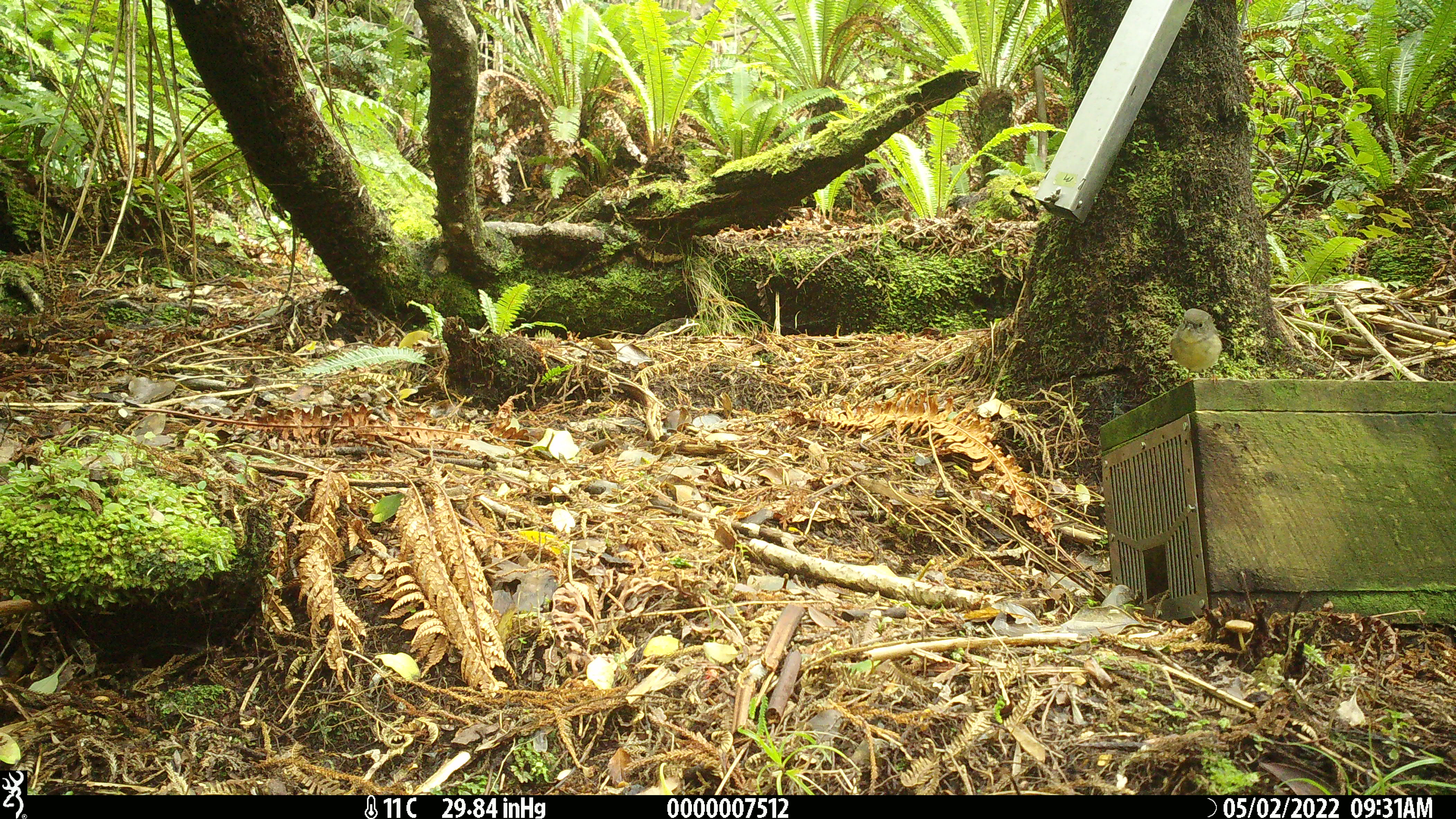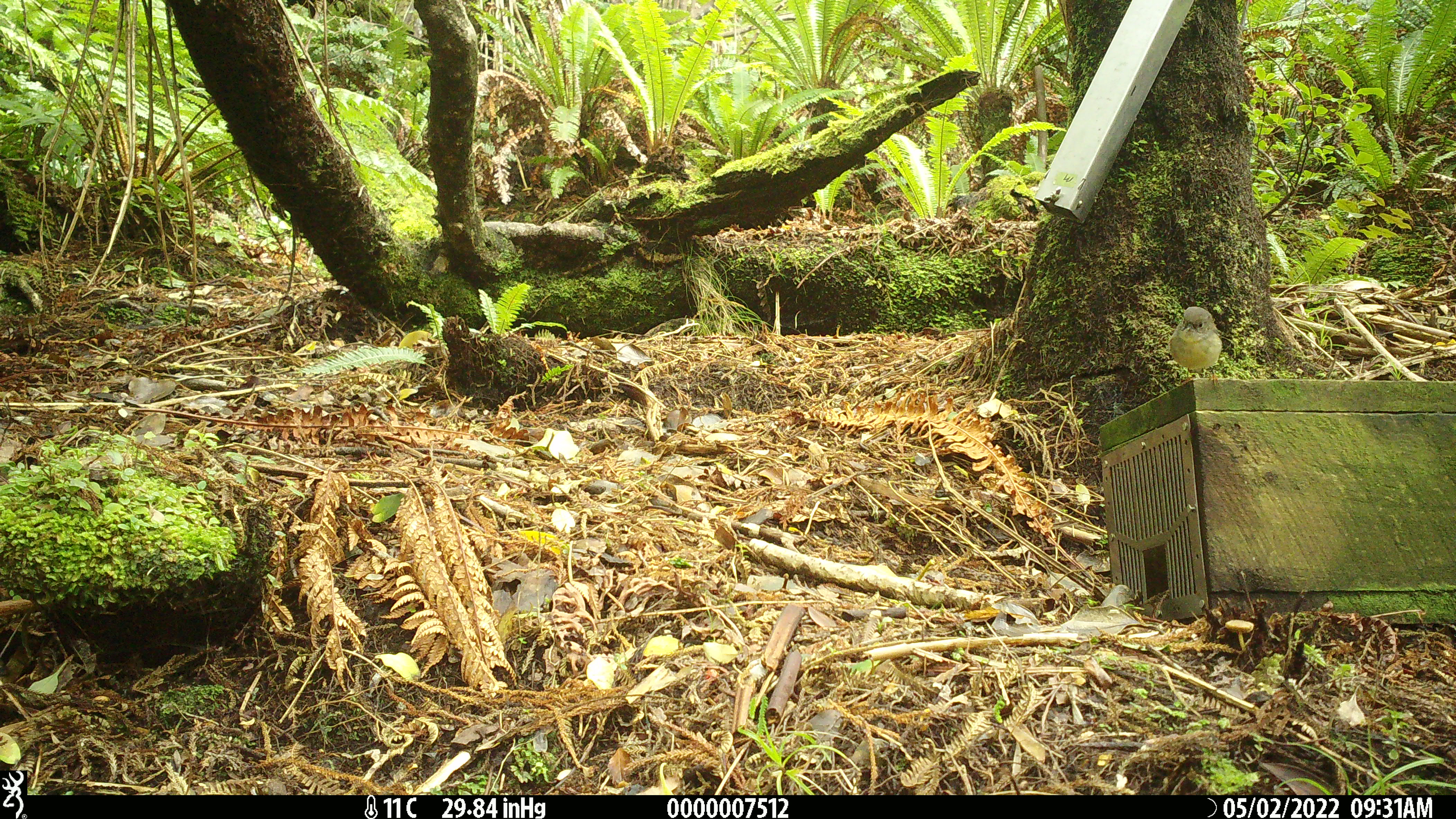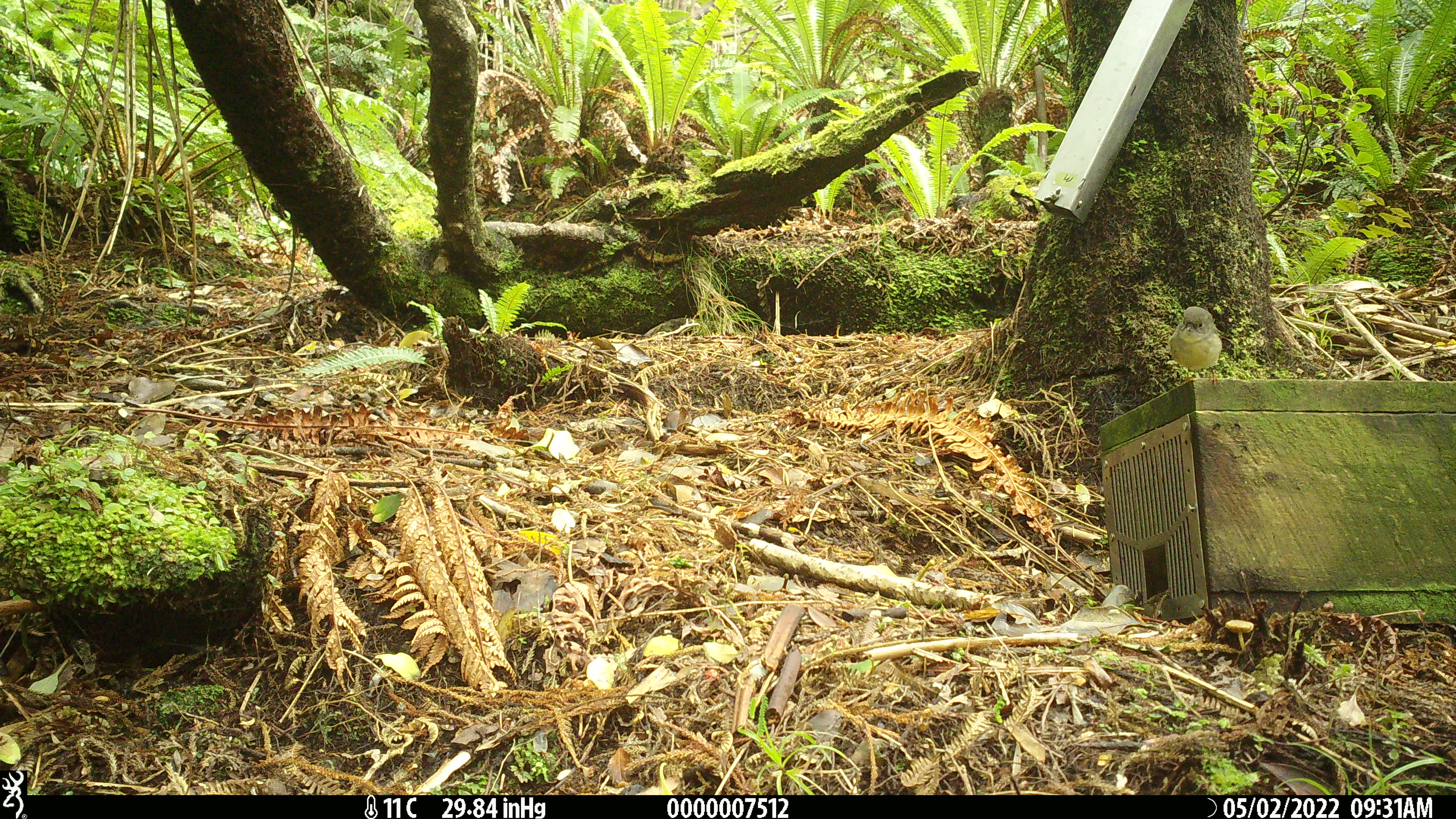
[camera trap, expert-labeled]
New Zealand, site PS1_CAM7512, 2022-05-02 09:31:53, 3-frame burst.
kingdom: Animalia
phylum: Chordata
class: Aves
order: Passeriformes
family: Petroicidae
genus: Petroica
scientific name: Petroica macrocephala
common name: tomtit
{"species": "tomtit (Petroica macrocephala)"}